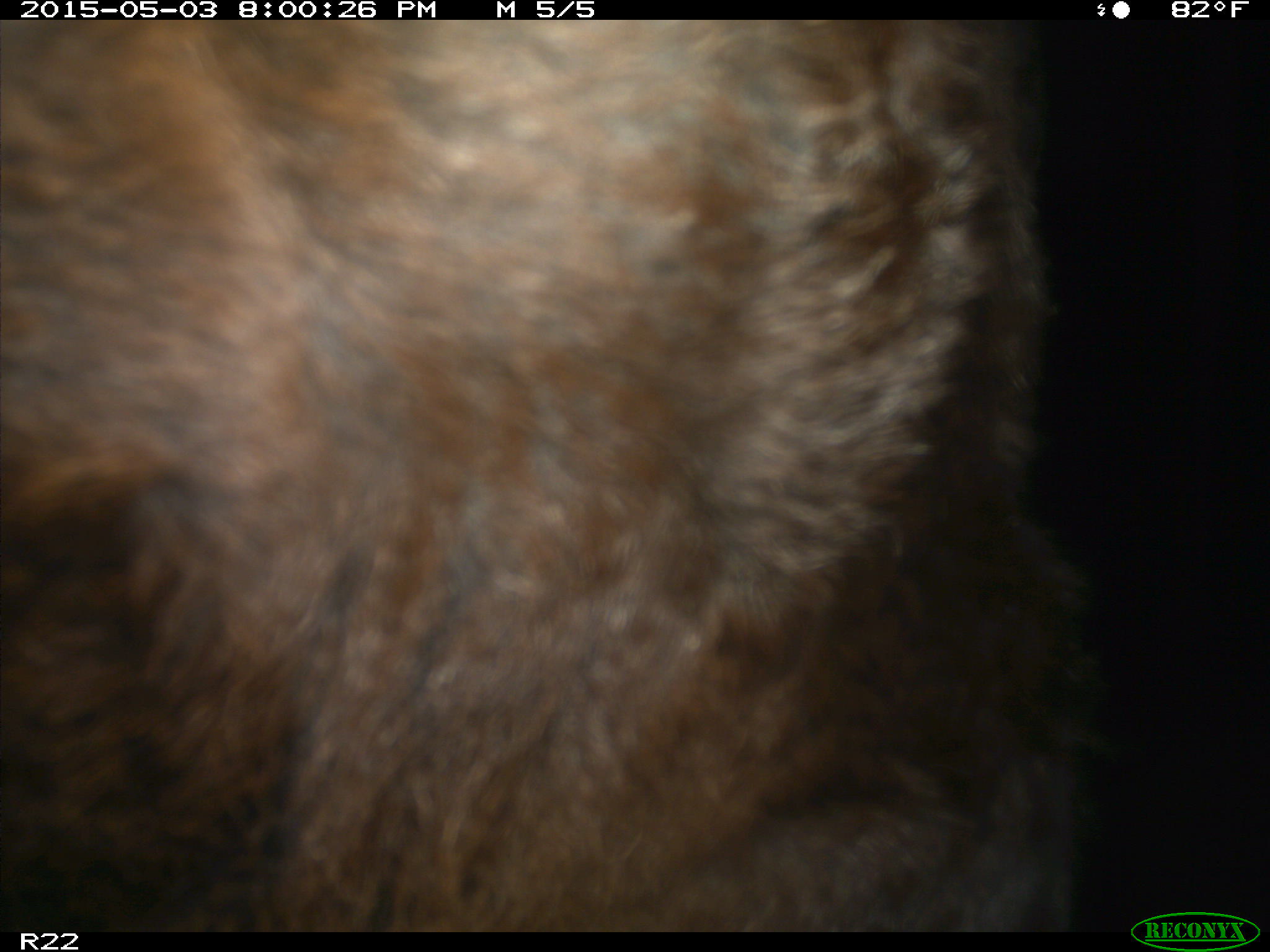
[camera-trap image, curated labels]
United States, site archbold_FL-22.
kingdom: Animalia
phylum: Chordata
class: Mammalia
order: Artiodactyla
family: Bovidae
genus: Bos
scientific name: Bos taurus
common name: domestic cow